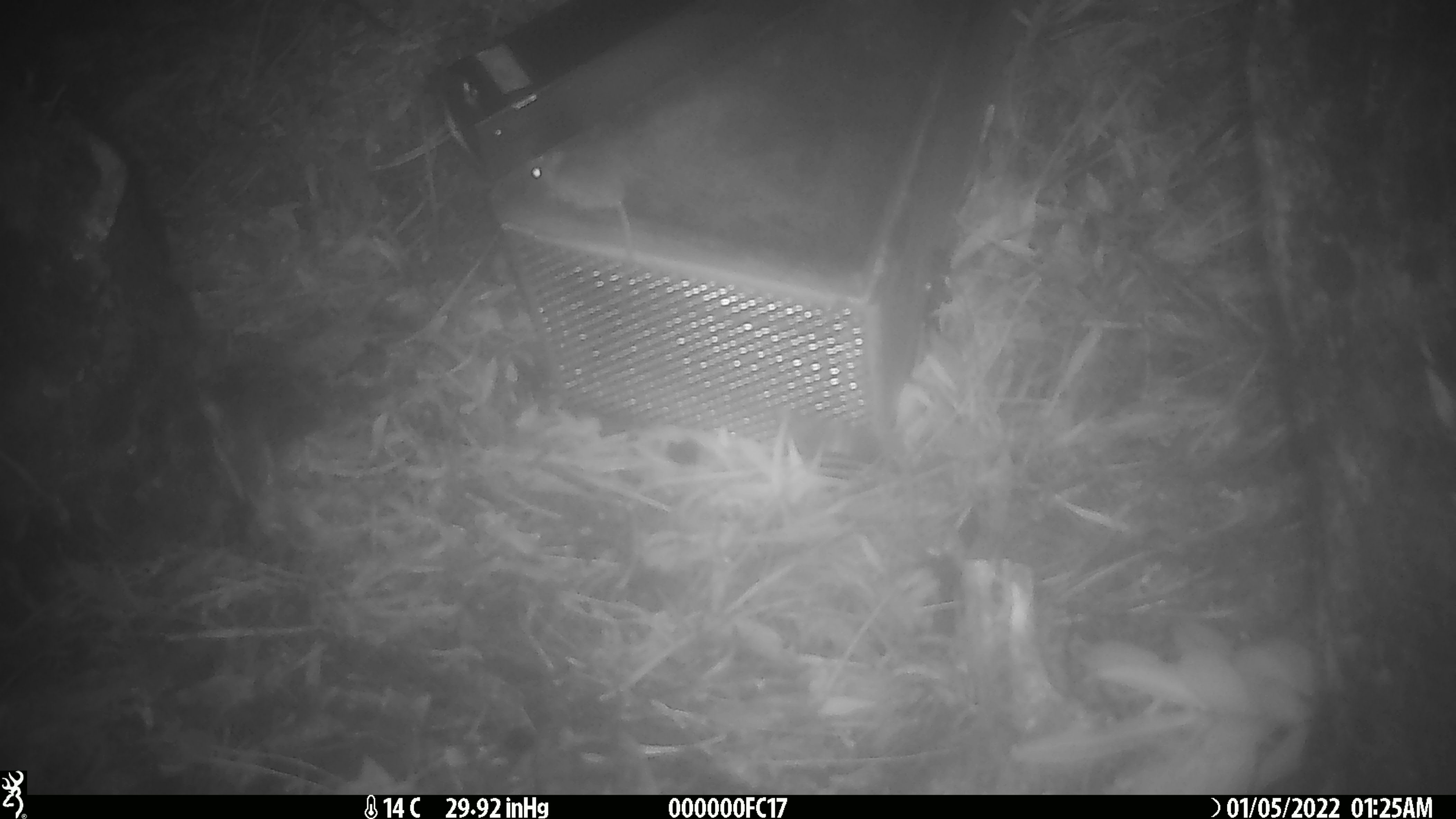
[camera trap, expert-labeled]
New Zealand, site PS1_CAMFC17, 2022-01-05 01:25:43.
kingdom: Animalia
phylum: Chordata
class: Mammalia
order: Rodentia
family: Muridae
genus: Mus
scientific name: Mus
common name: mouse